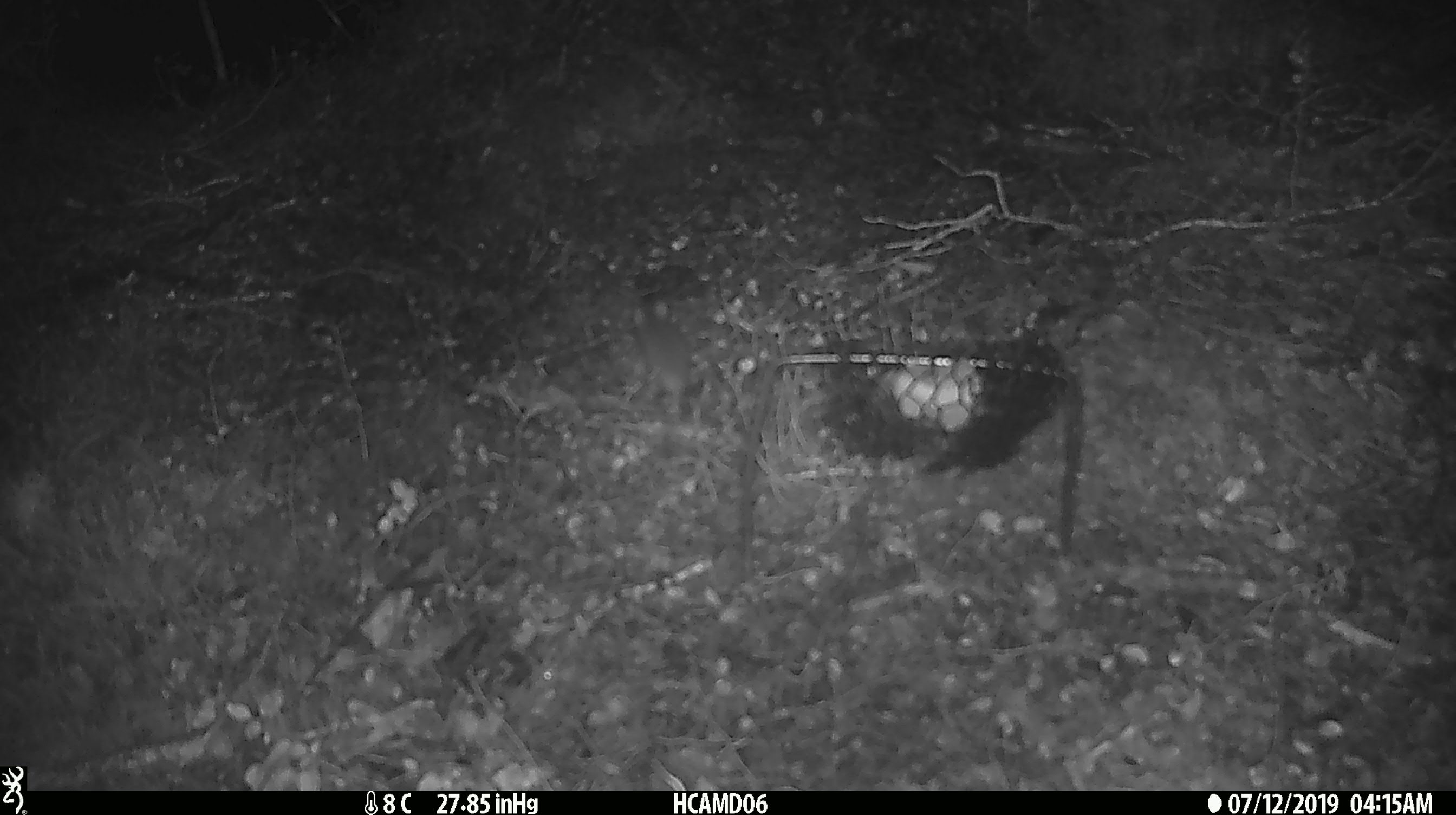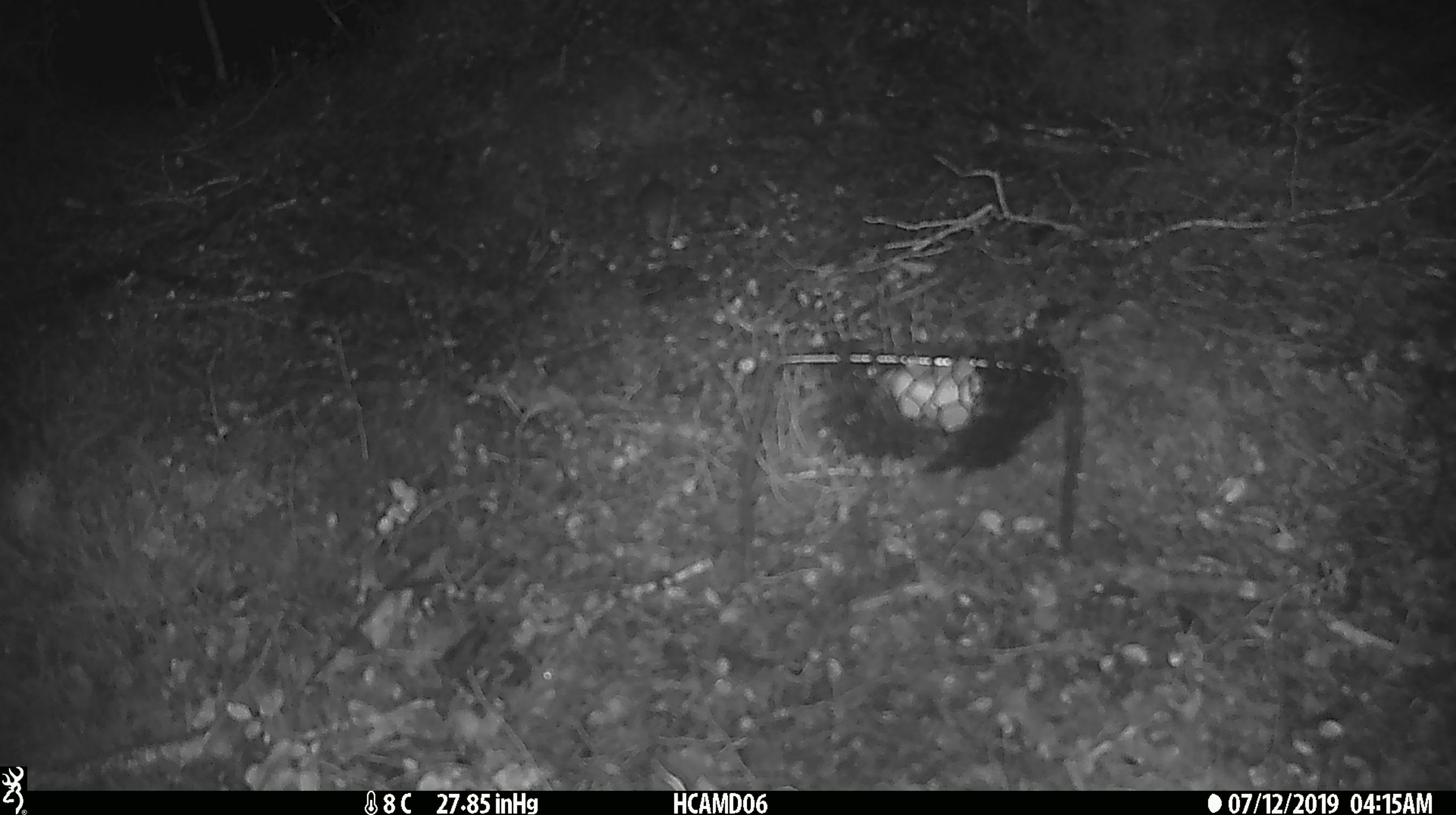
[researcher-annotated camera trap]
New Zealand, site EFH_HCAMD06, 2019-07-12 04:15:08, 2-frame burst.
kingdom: Animalia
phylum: Chordata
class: Mammalia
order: Rodentia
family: Muridae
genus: Mus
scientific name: Mus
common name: mouse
Mouse (Mus).